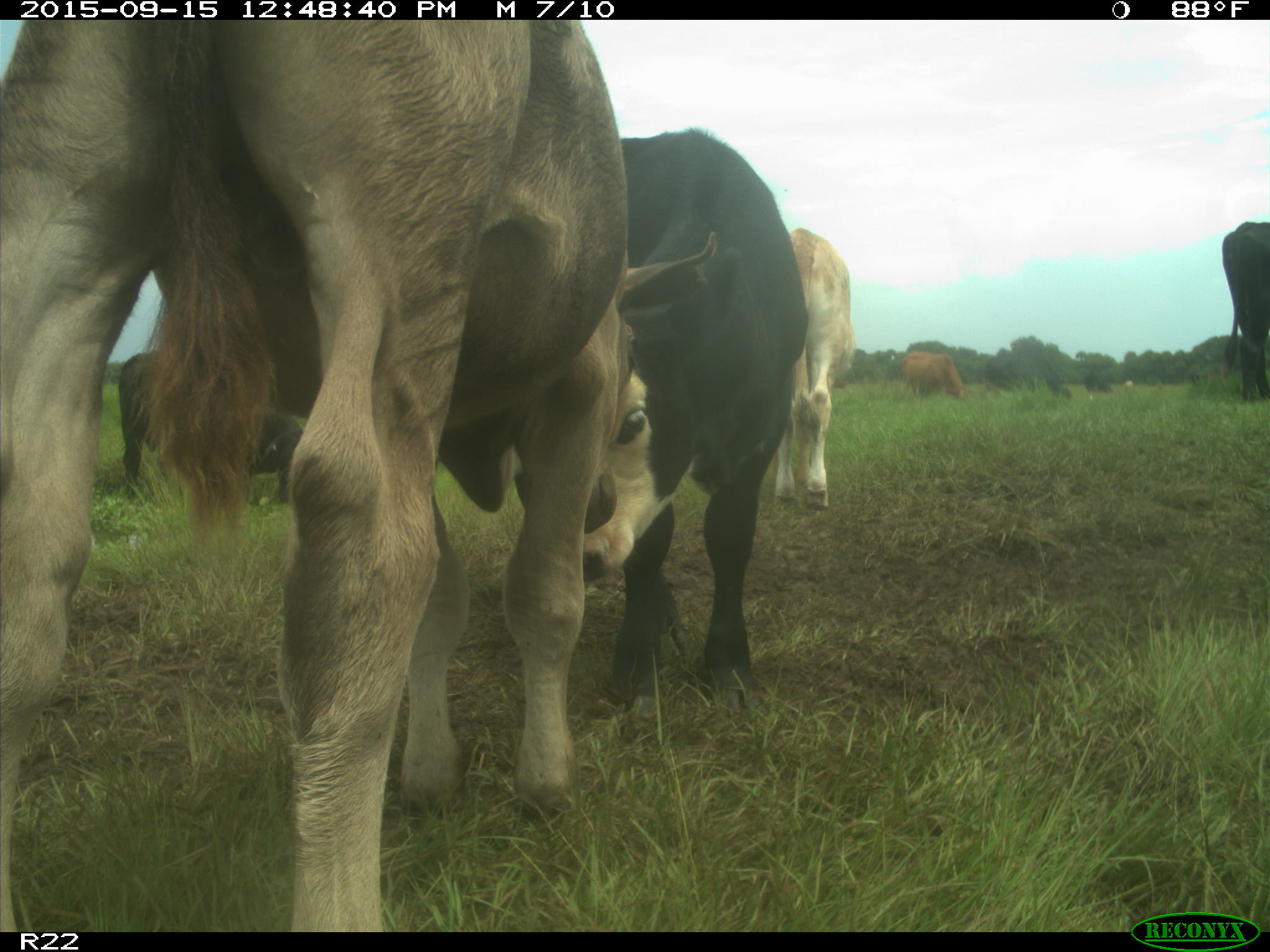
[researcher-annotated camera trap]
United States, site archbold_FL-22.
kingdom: Animalia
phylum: Chordata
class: Mammalia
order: Artiodactyla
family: Bovidae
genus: Bos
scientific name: Bos taurus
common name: domestic cow